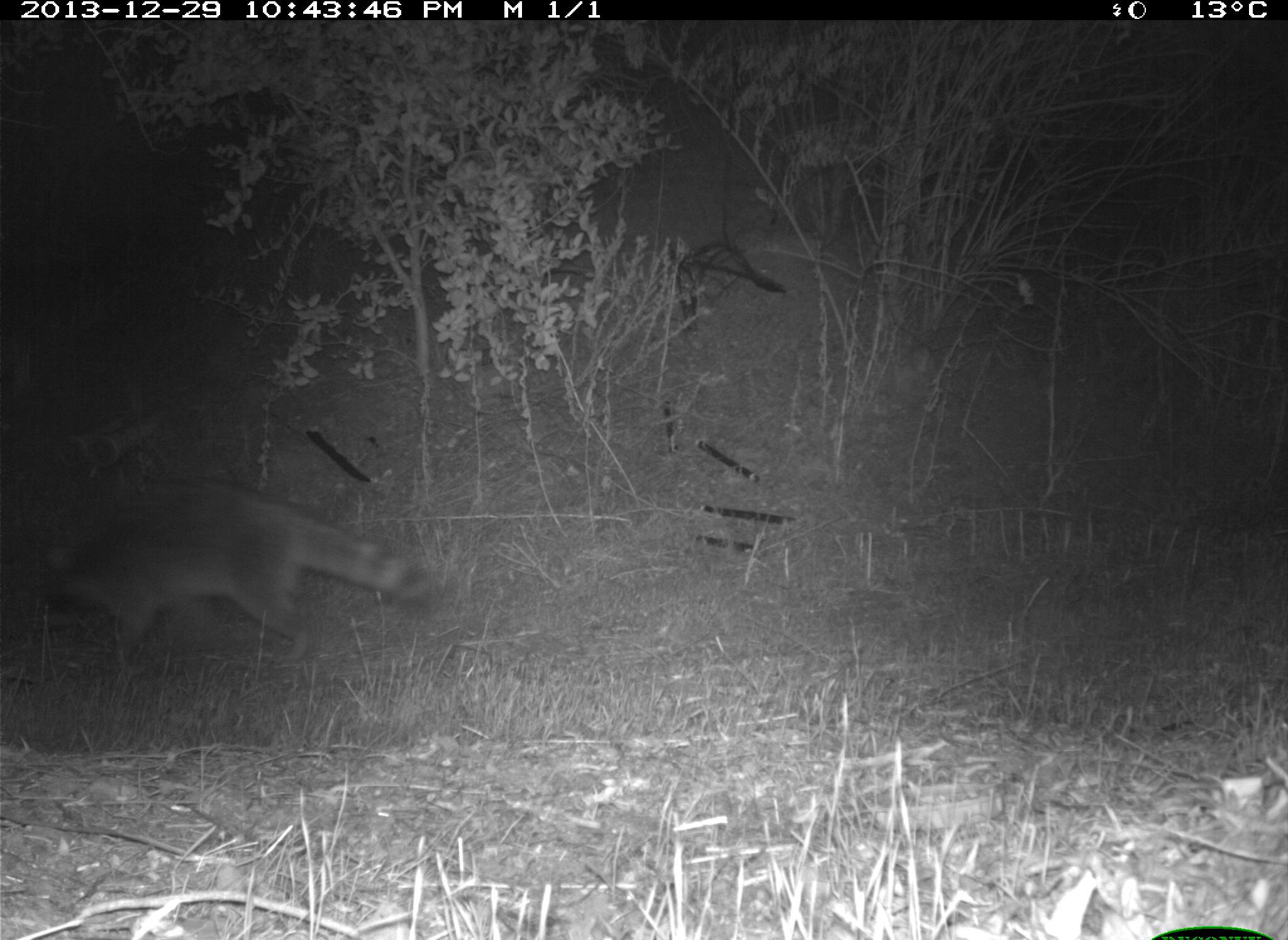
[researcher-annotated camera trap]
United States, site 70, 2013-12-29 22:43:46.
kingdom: Animalia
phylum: Chordata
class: Mammalia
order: Carnivora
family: Procyonidae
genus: Procyon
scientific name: Procyon lotor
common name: raccoon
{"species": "raccoon (Procyon lotor)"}